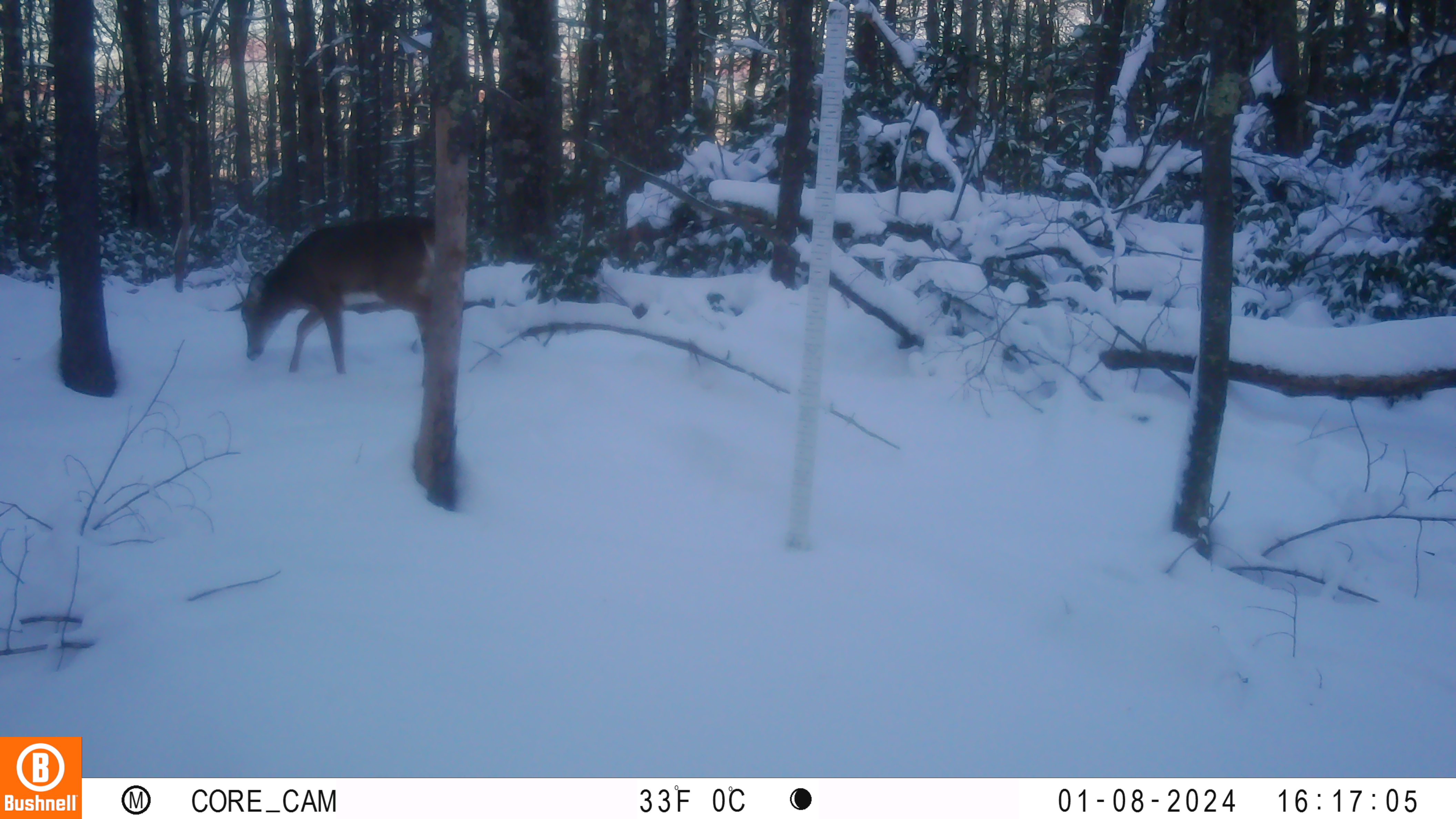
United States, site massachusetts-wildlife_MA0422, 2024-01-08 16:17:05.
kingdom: Animalia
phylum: Chordata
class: Mammalia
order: Artiodactyla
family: Cervidae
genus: Odocoileus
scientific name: Odocoileus virginianus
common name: white-tailed deer